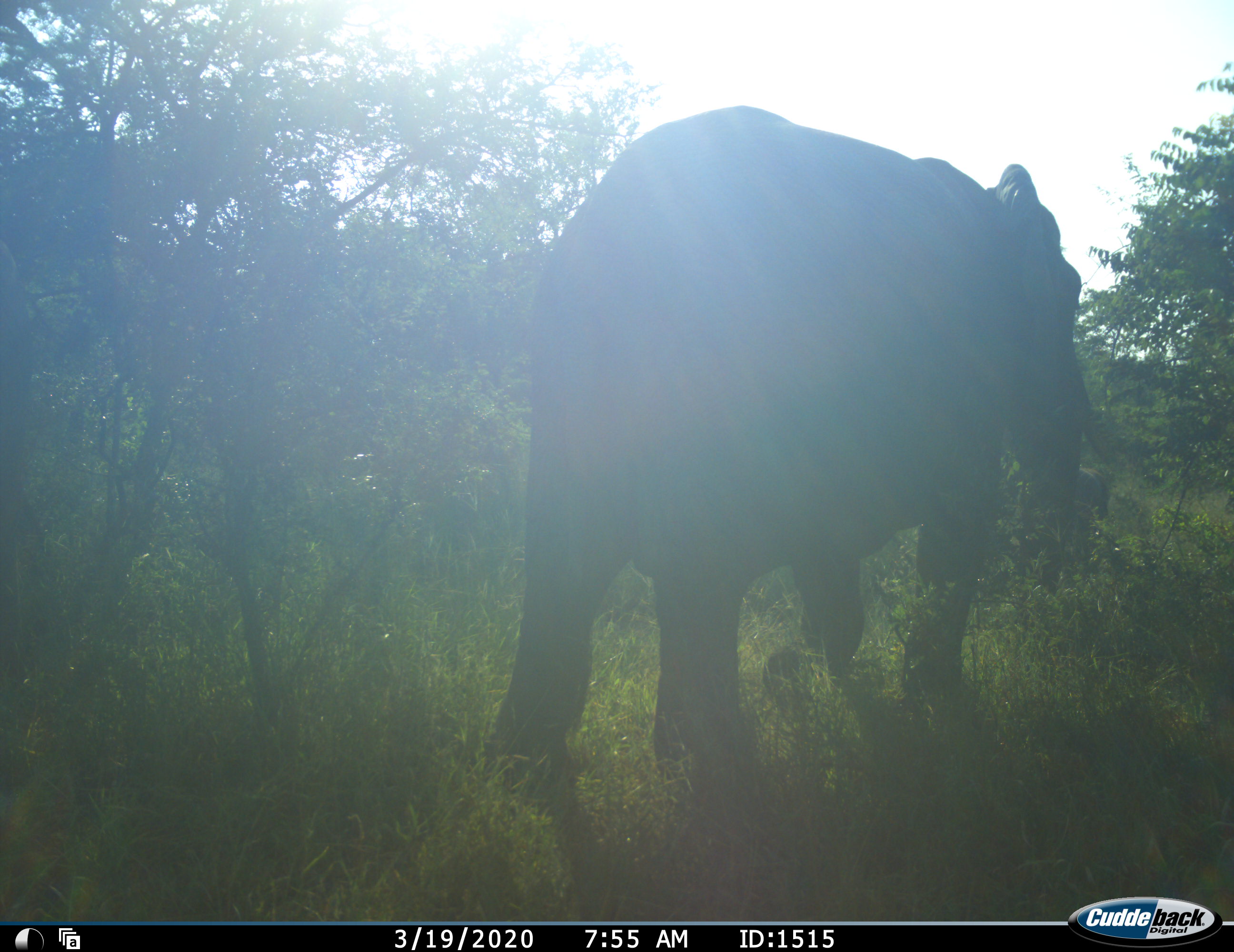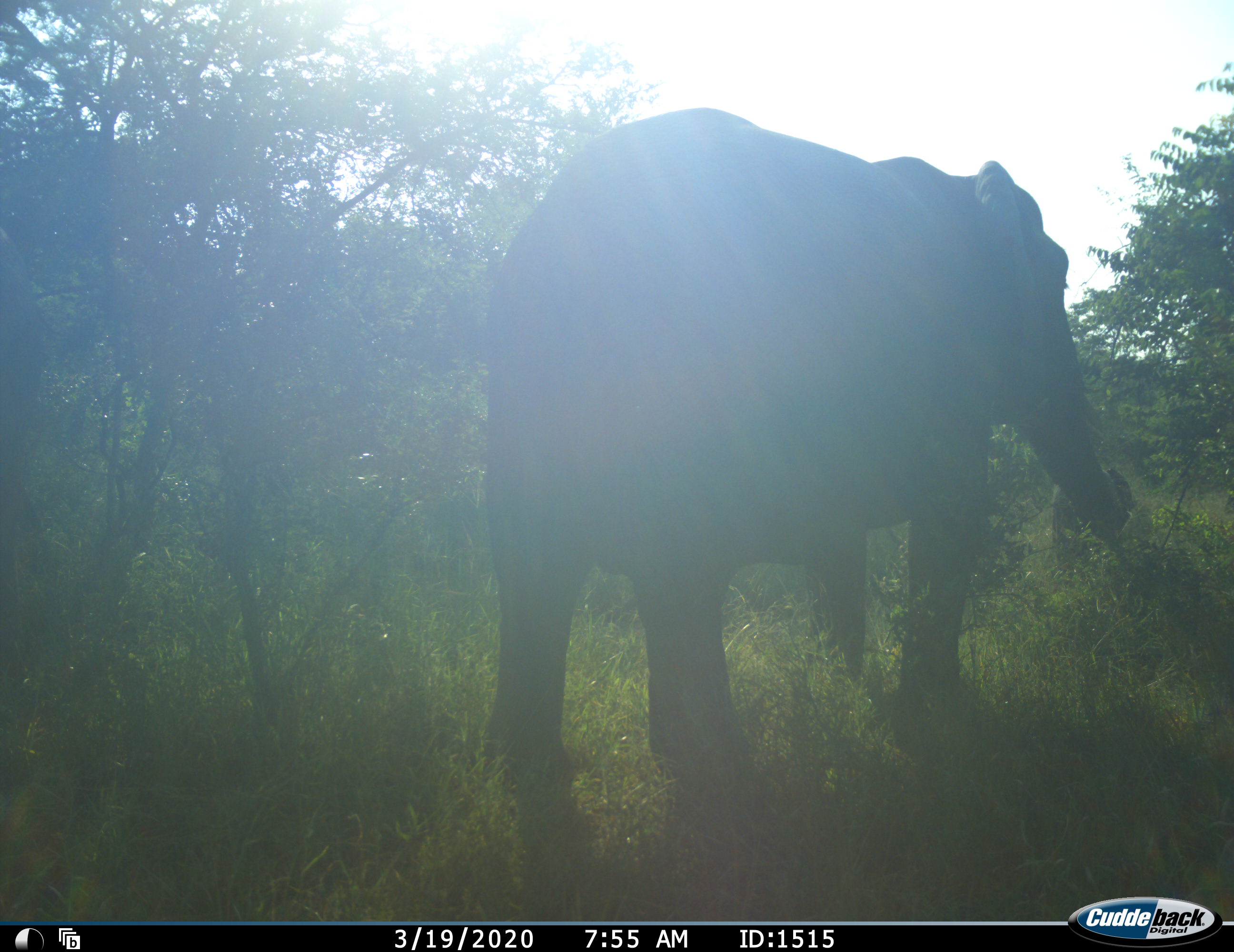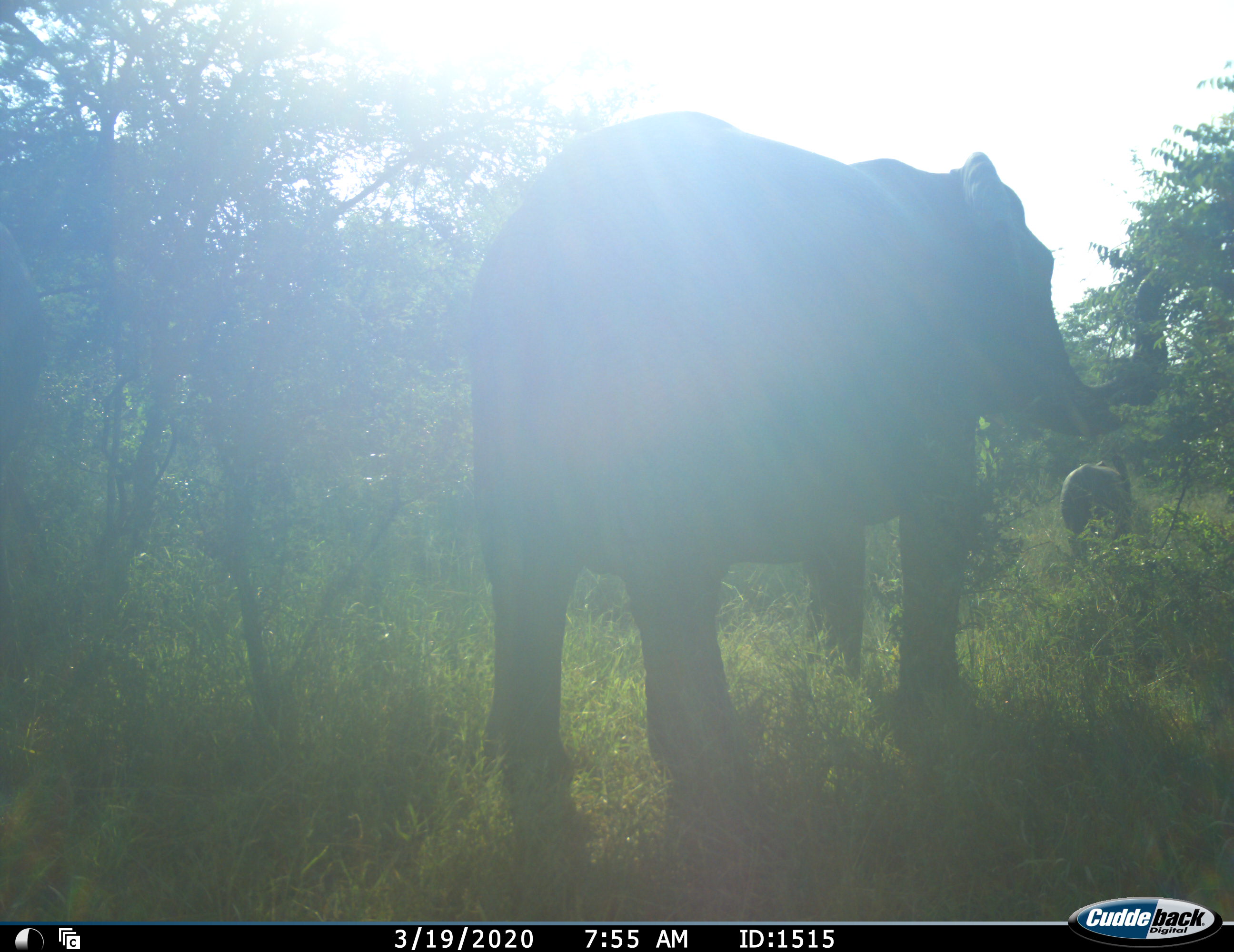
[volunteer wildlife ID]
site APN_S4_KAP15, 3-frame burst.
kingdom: Animalia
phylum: Chordata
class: Mammalia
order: Proboscidea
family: Elephantidae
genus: Loxodonta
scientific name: Loxodonta africana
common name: african bush elephant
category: elephant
Elephant (african bush elephant) (Loxodonta africana), count 2. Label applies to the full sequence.